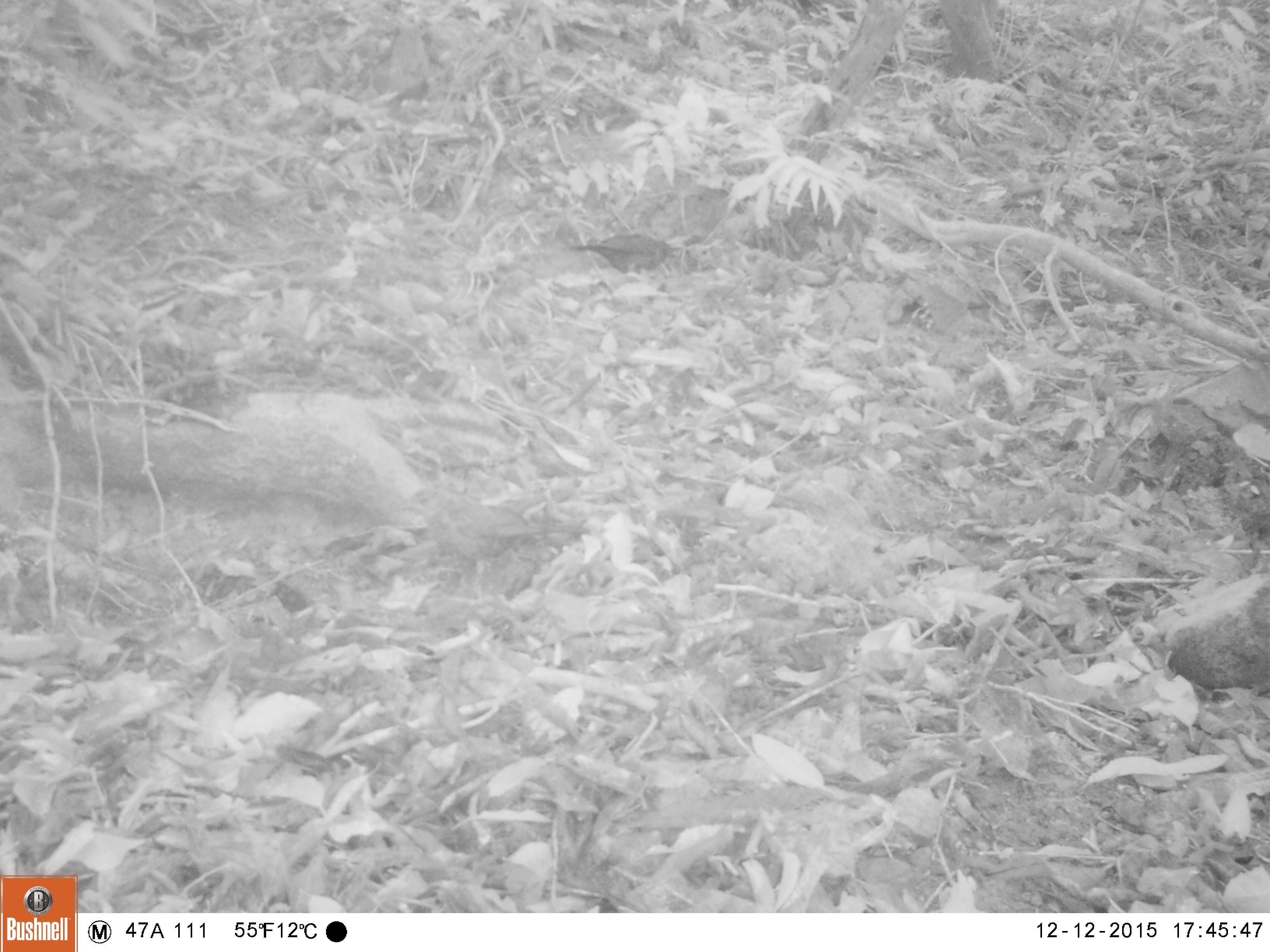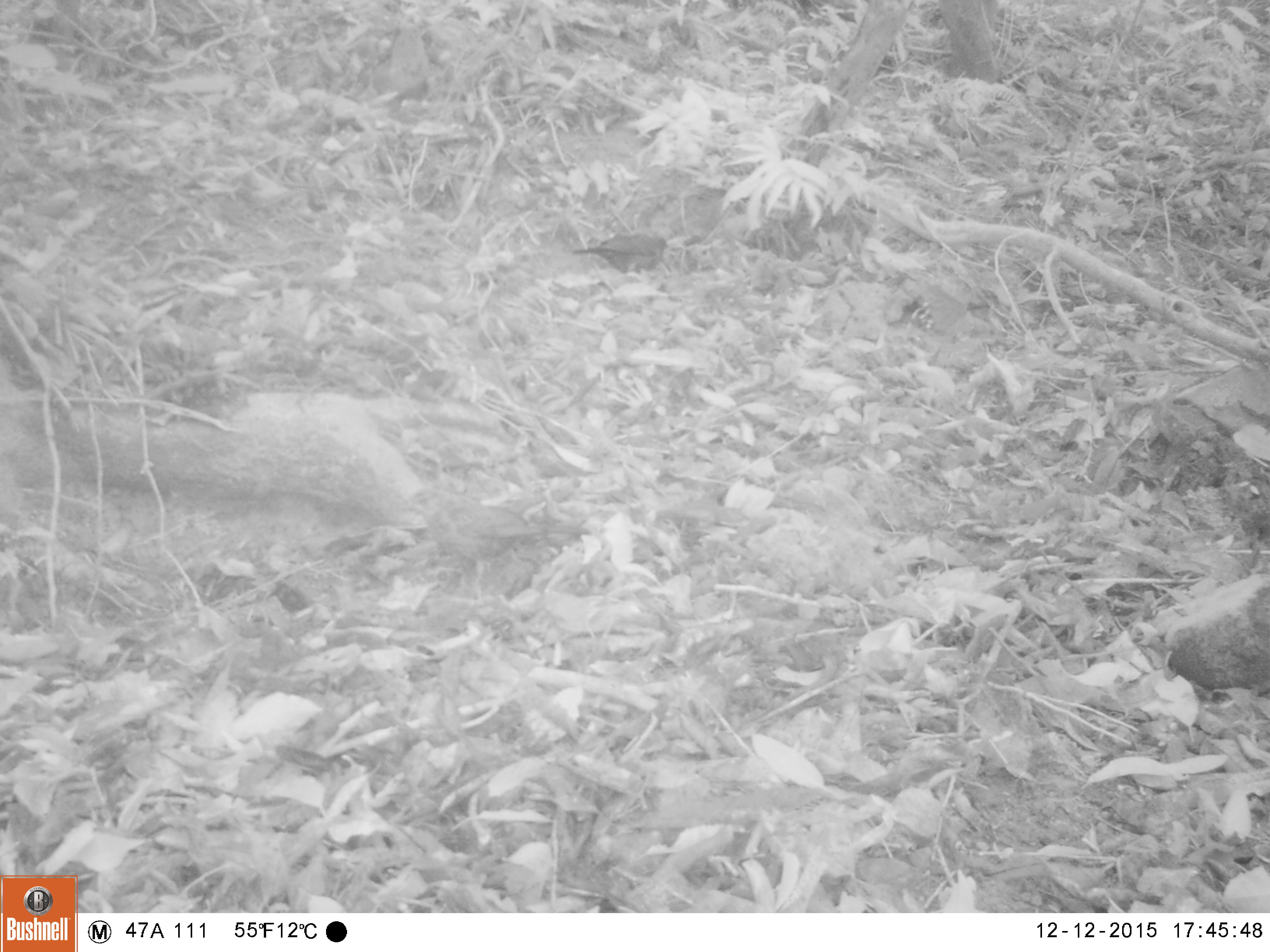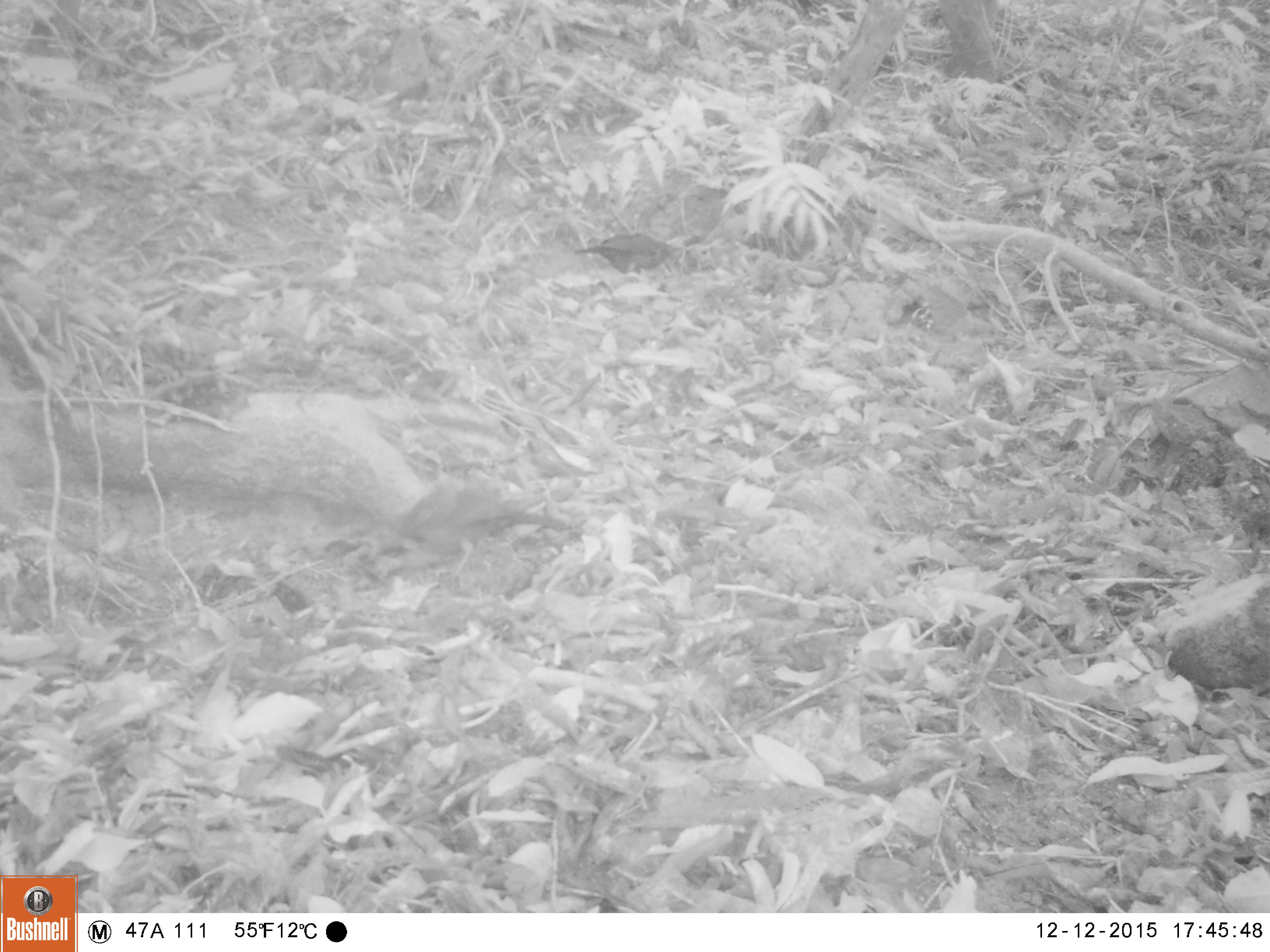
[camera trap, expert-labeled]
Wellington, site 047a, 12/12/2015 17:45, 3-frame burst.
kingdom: Animalia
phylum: Chordata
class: Aves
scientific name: Aves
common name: bird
Bird (Aves).